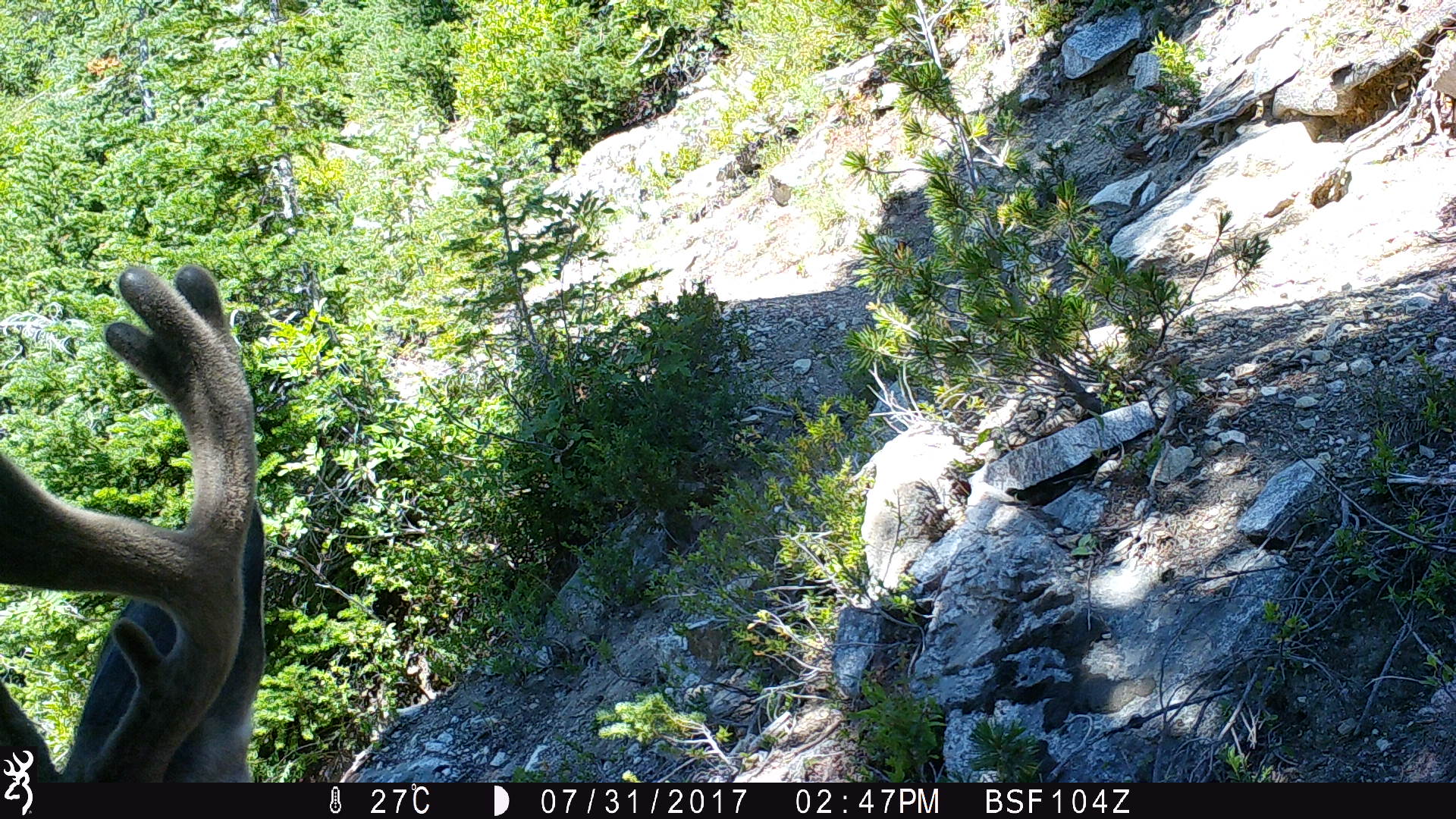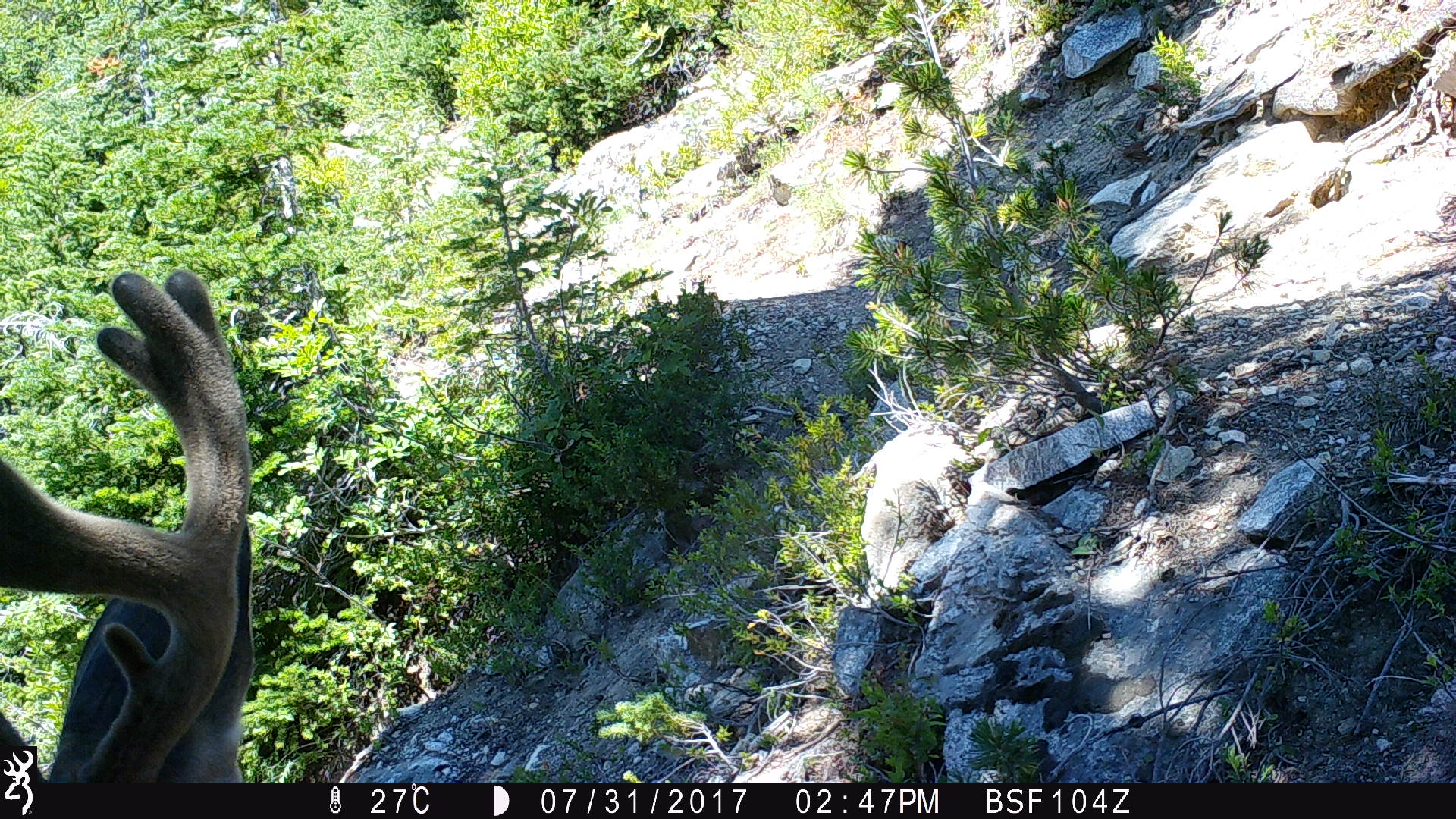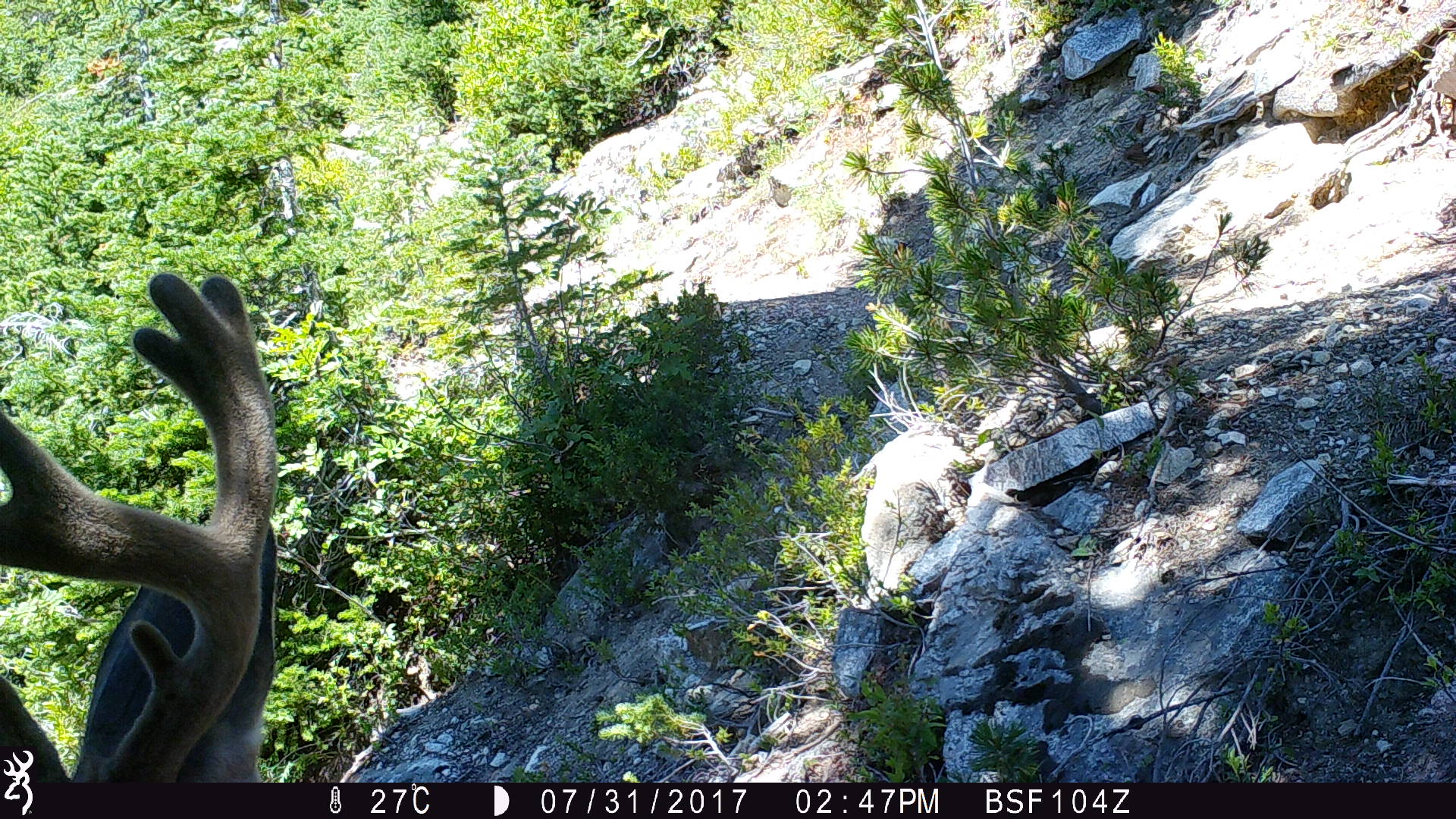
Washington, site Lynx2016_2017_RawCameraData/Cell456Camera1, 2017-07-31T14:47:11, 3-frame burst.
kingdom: Animalia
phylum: Chordata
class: Mammalia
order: Artiodactyla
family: Cervidae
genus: Odocoileus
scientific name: Odocoileus hemionus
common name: mule deer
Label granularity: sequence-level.